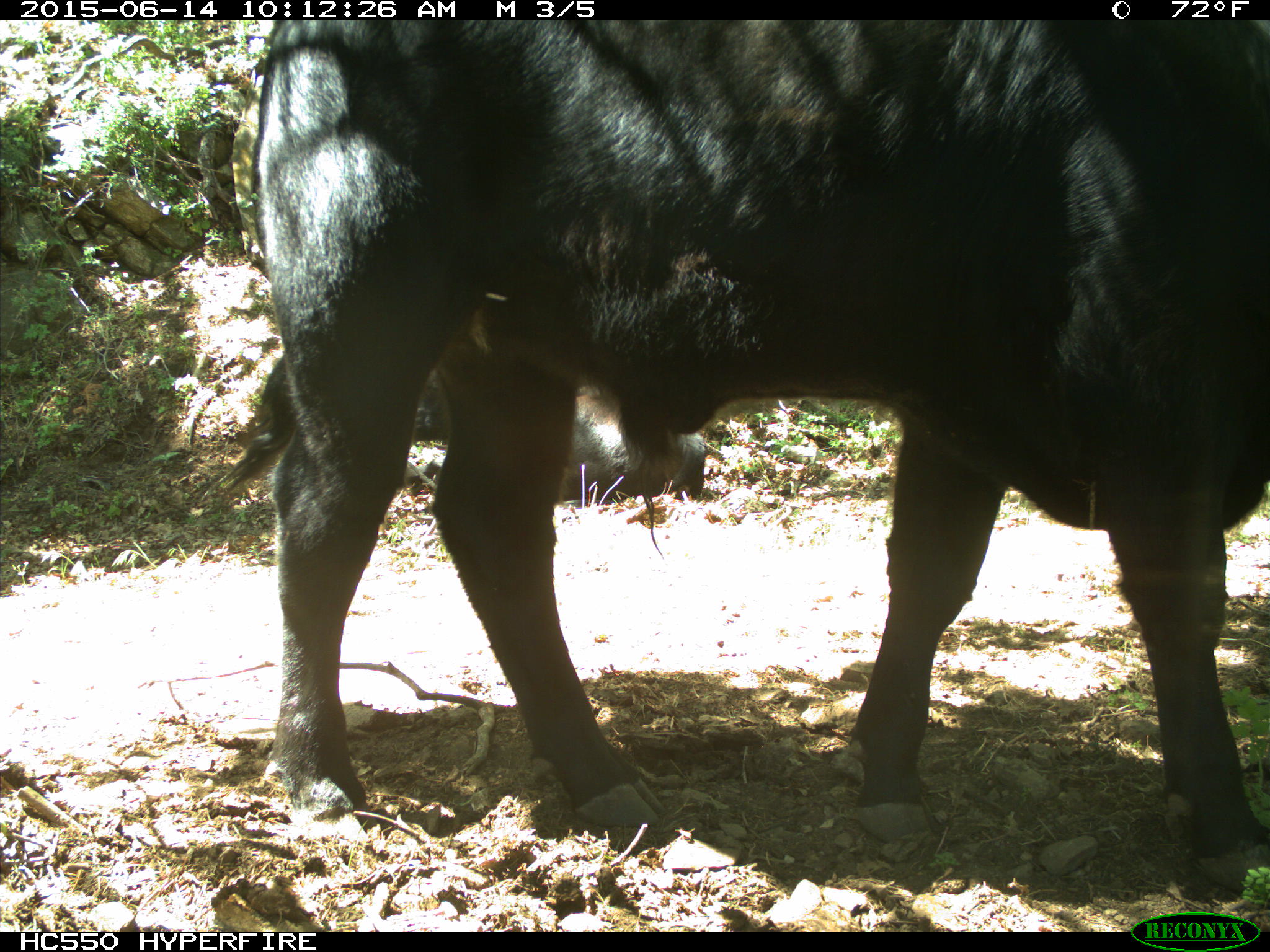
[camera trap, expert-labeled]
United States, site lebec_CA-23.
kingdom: Animalia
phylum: Chordata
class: Mammalia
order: Artiodactyla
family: Bovidae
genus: Bos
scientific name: Bos taurus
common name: domestic cow